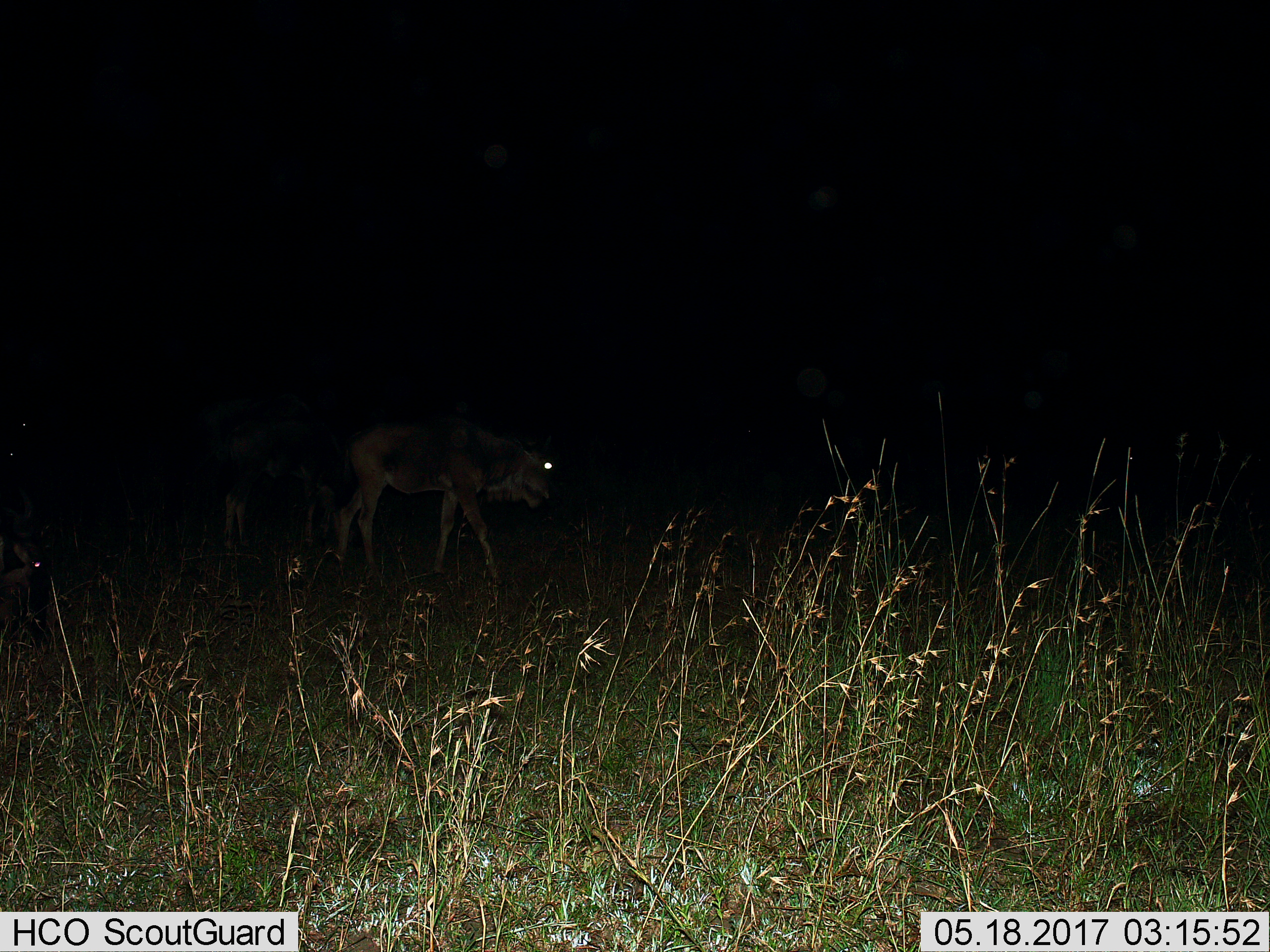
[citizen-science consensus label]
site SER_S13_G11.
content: unidentified animal